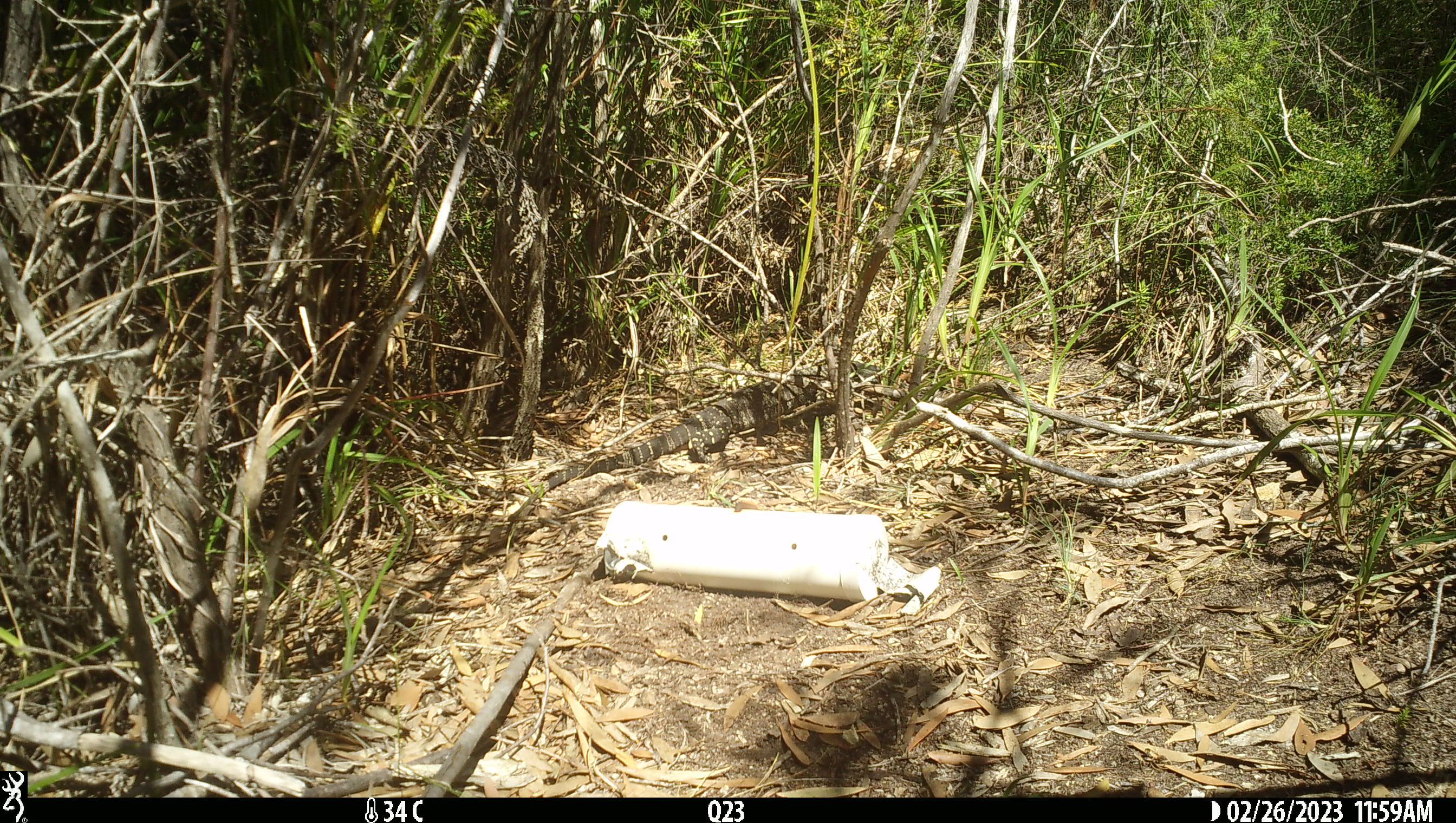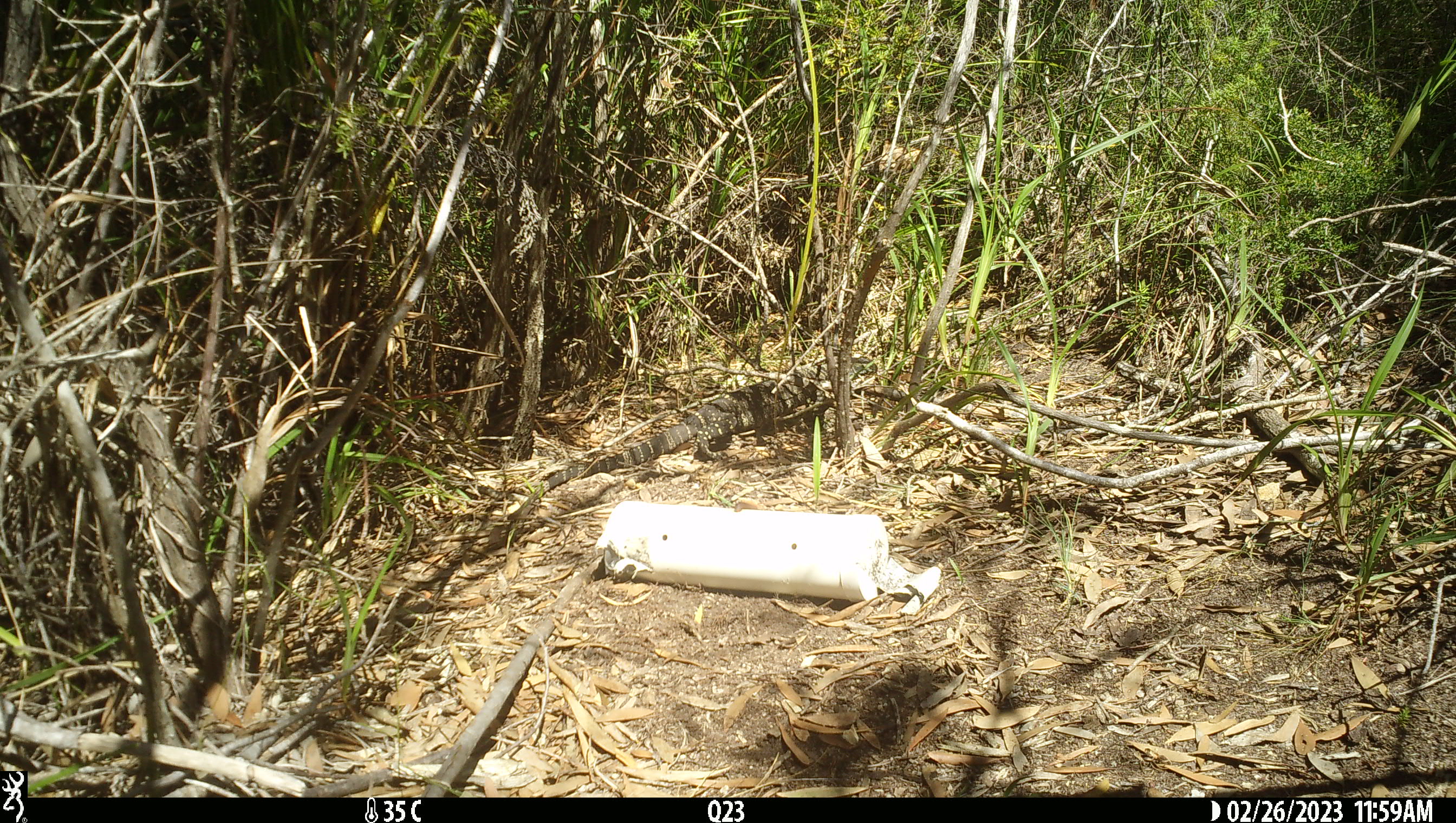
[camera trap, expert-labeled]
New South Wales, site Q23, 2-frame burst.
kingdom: Animalia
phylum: Chordata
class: Reptilia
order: Squamata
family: Varanidae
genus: Varanus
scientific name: Varanus varius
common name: lace monitor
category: goanna